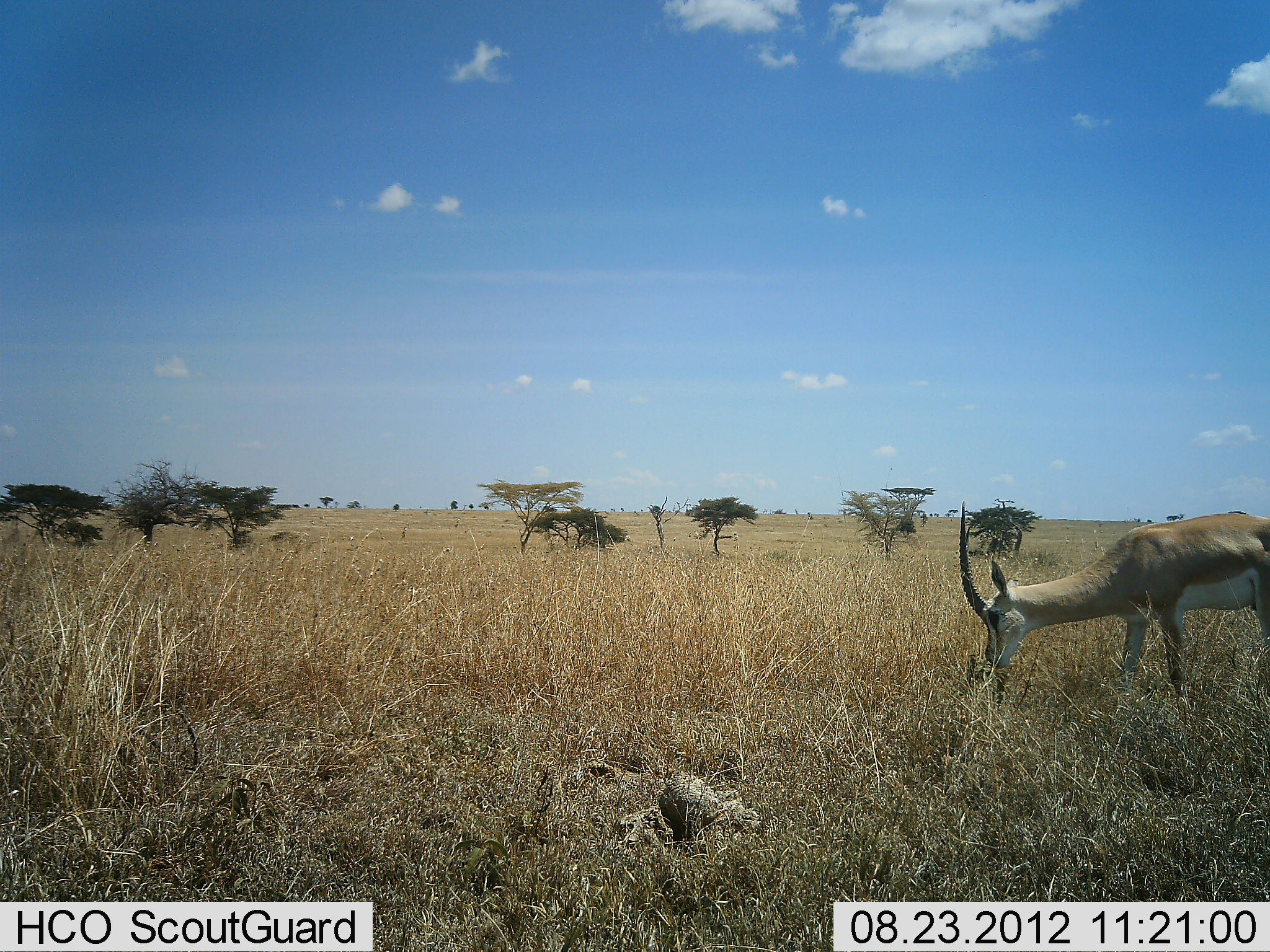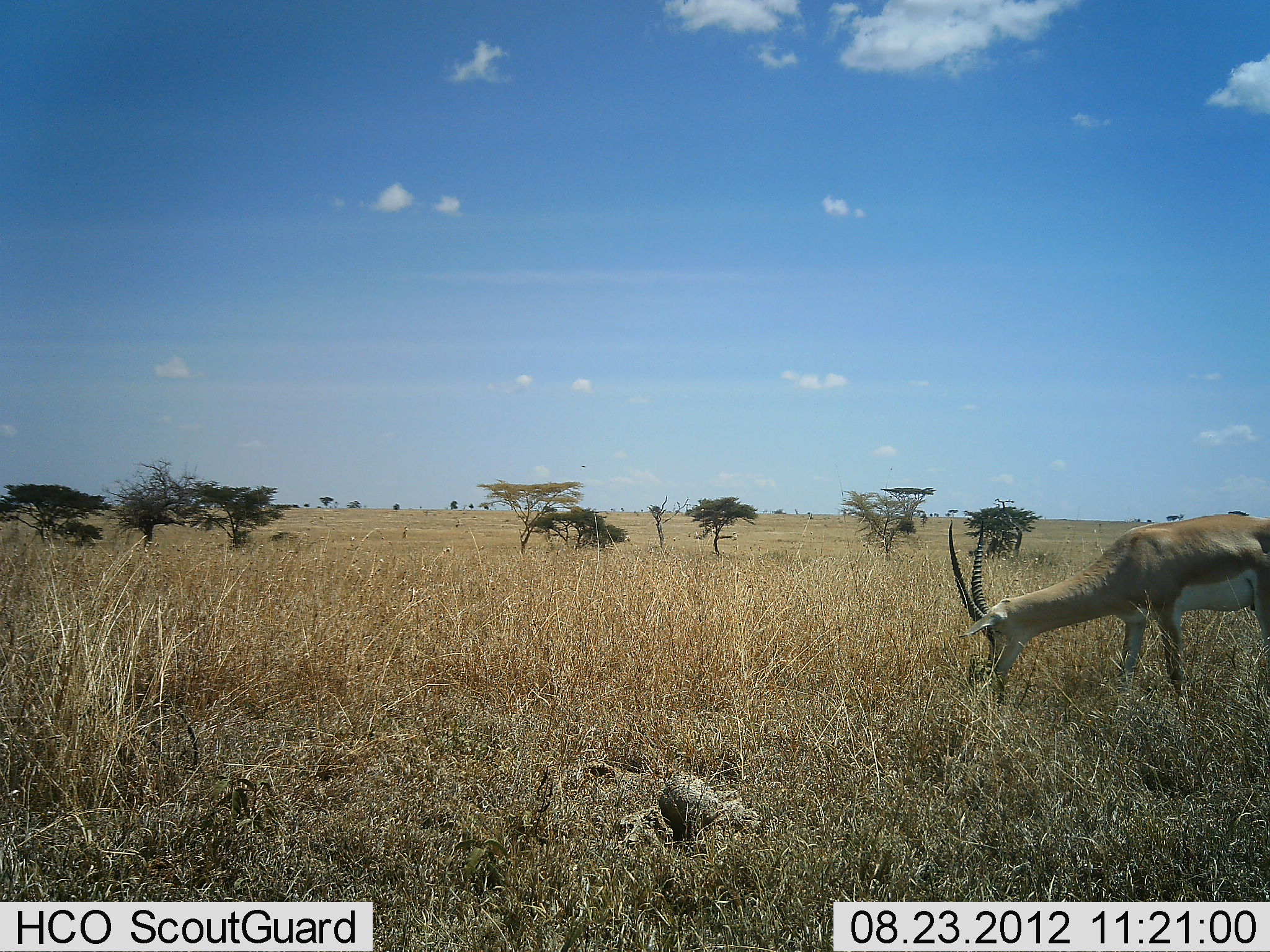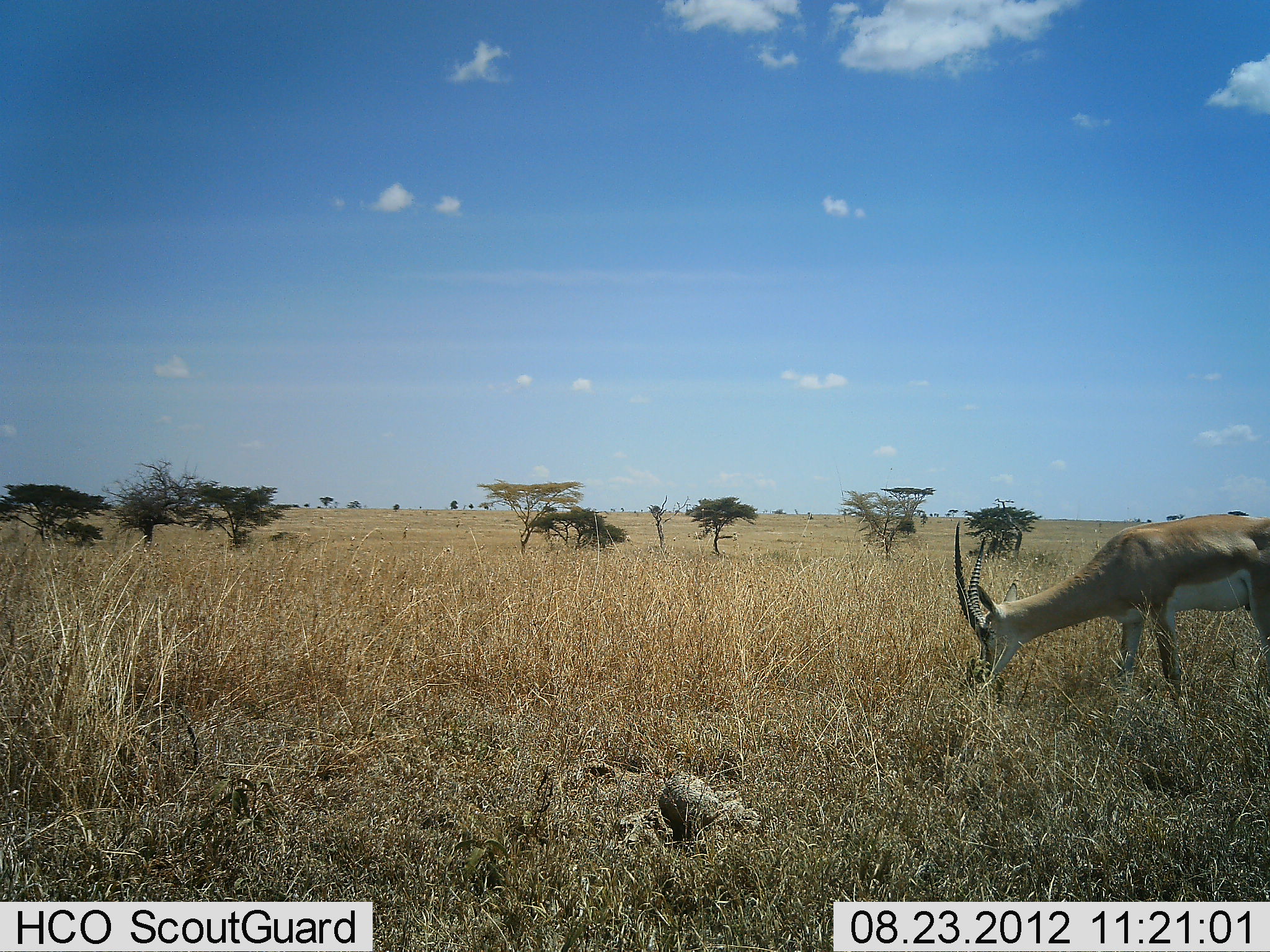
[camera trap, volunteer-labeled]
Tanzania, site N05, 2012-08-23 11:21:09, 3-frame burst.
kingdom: Animalia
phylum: Chordata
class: Mammalia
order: Artiodactyla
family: Bovidae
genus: Nanger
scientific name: Nanger granti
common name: grant's gazelle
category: gazellegrants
Gazellegrants (grant's gazelle) (Nanger granti), count 1. Behavior (volunteer vote fractions): standing 33%, resting 0%, moving 0%, interacting 0%. Young present (vote fraction): 0%. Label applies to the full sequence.